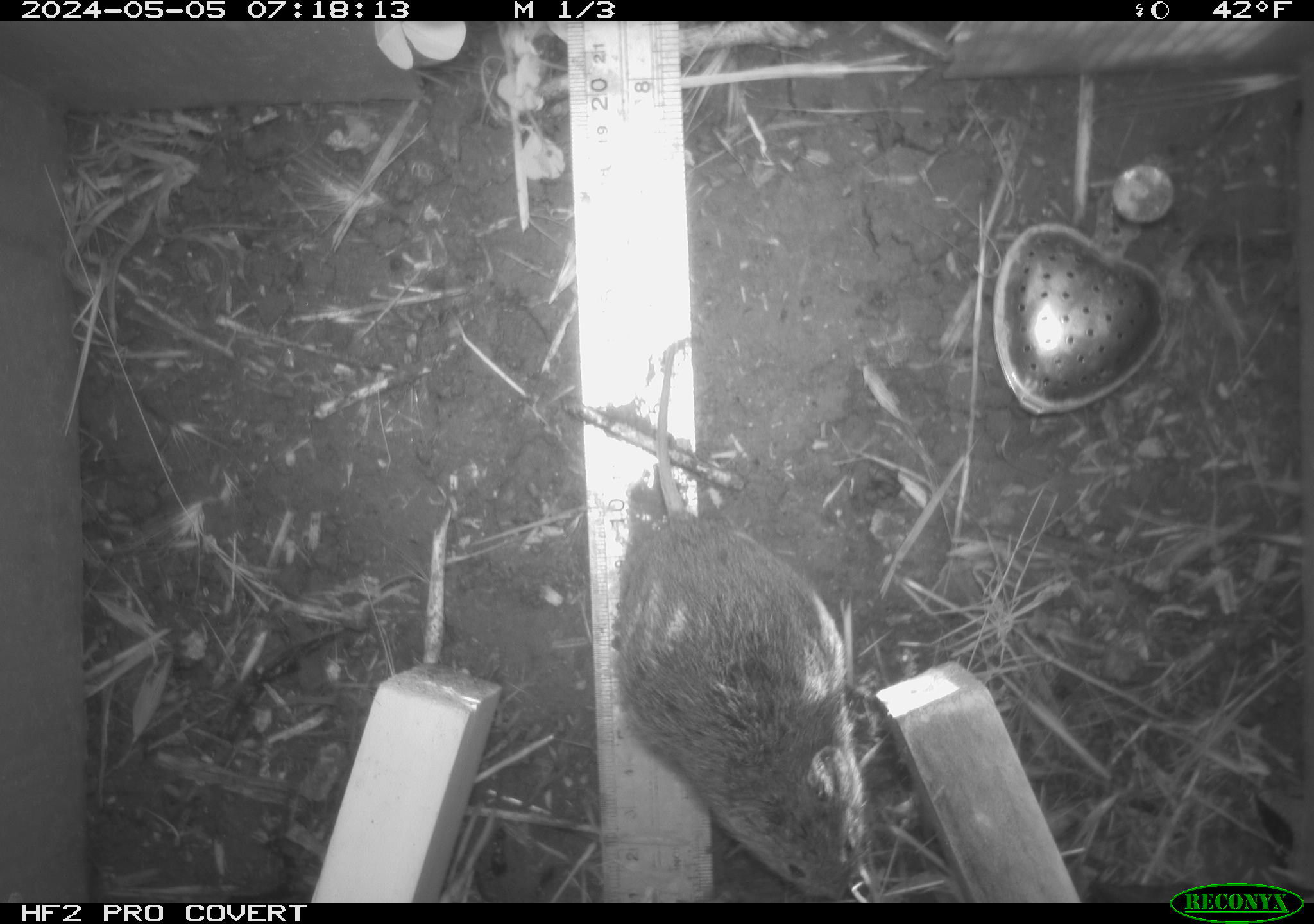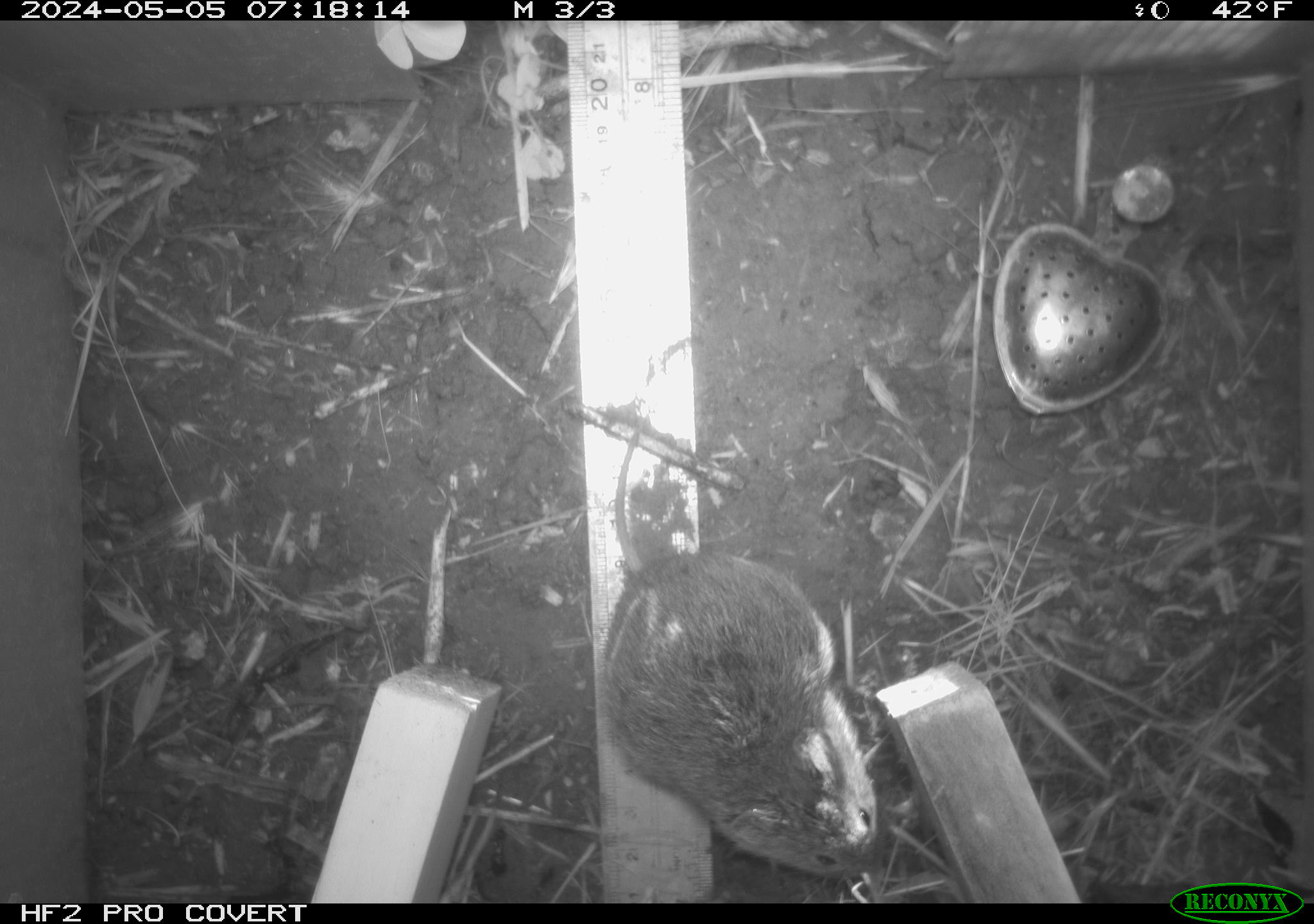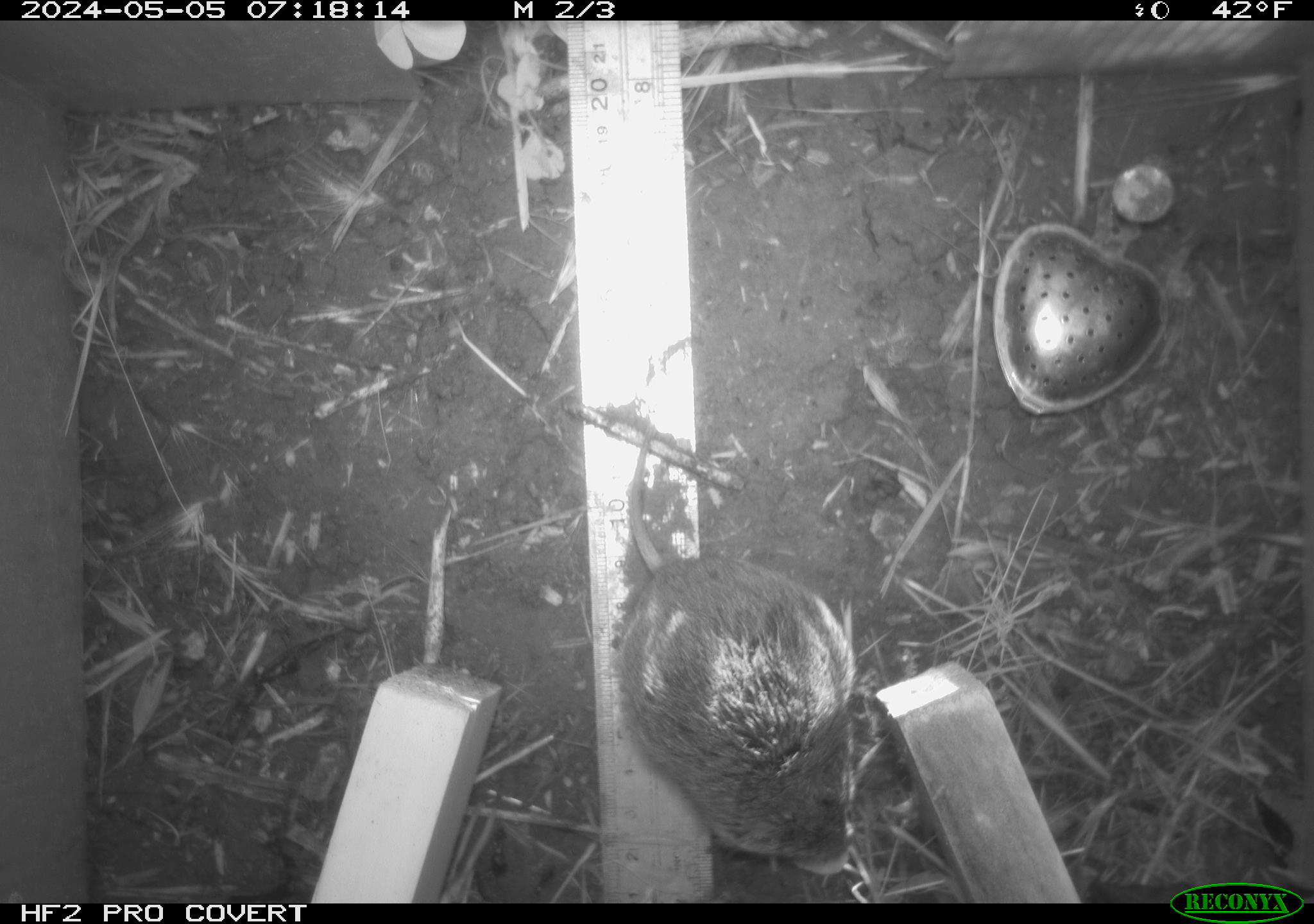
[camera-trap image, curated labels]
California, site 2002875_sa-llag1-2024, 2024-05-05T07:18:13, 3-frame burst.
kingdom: Animalia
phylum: Chordata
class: Mammalia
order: Rodentia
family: Cricetidae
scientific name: Arvicolinae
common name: voles, lemmings, and muskrats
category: arvicolinae subfamily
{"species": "arvicolinae subfamily (voles, lemmings, and muskrats) (Arvicolinae)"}